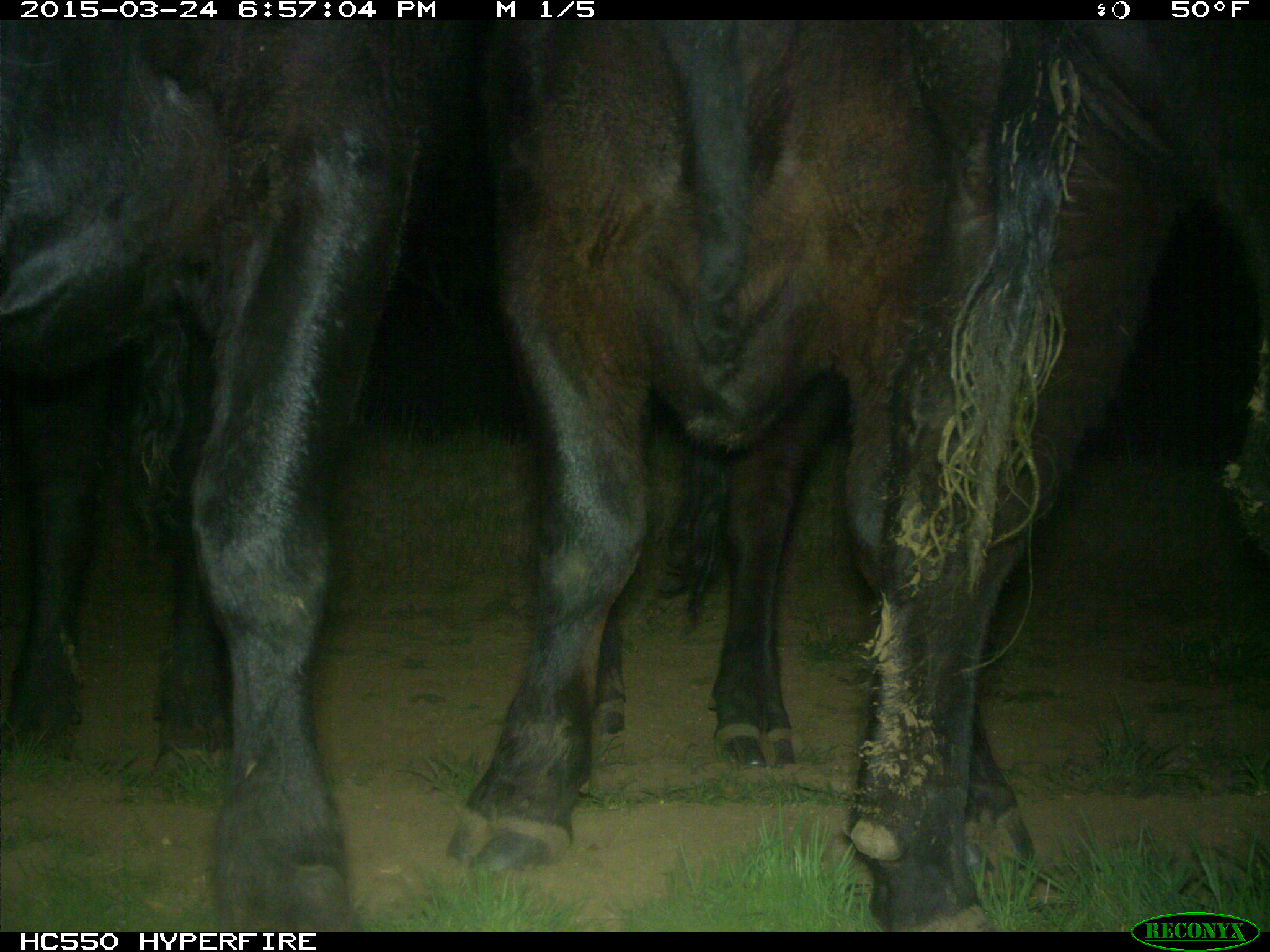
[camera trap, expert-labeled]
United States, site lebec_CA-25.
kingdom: Animalia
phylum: Chordata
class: Mammalia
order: Artiodactyla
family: Bovidae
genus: Bos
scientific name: Bos taurus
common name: domestic cow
Bos taurus (domestic cow).